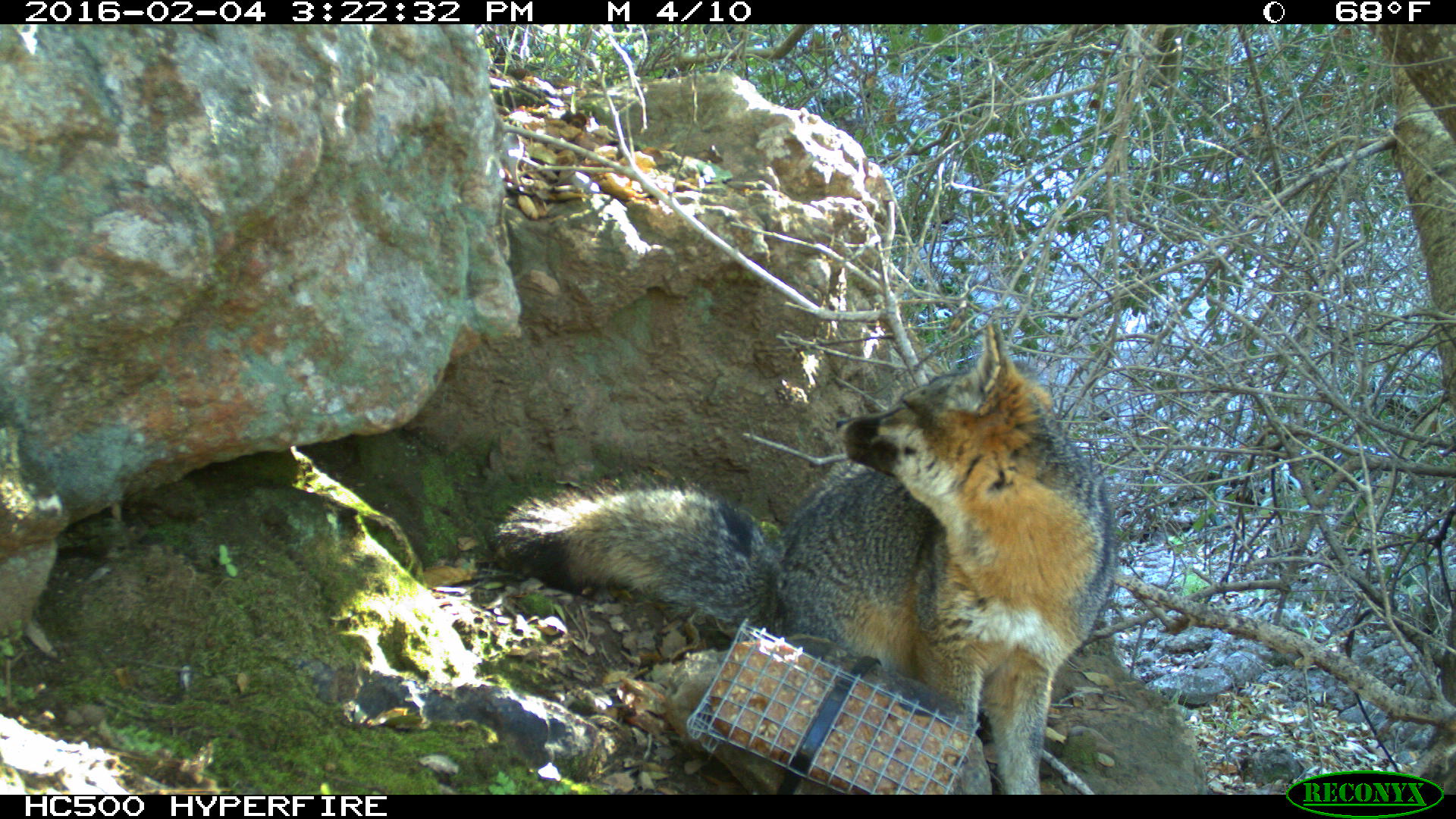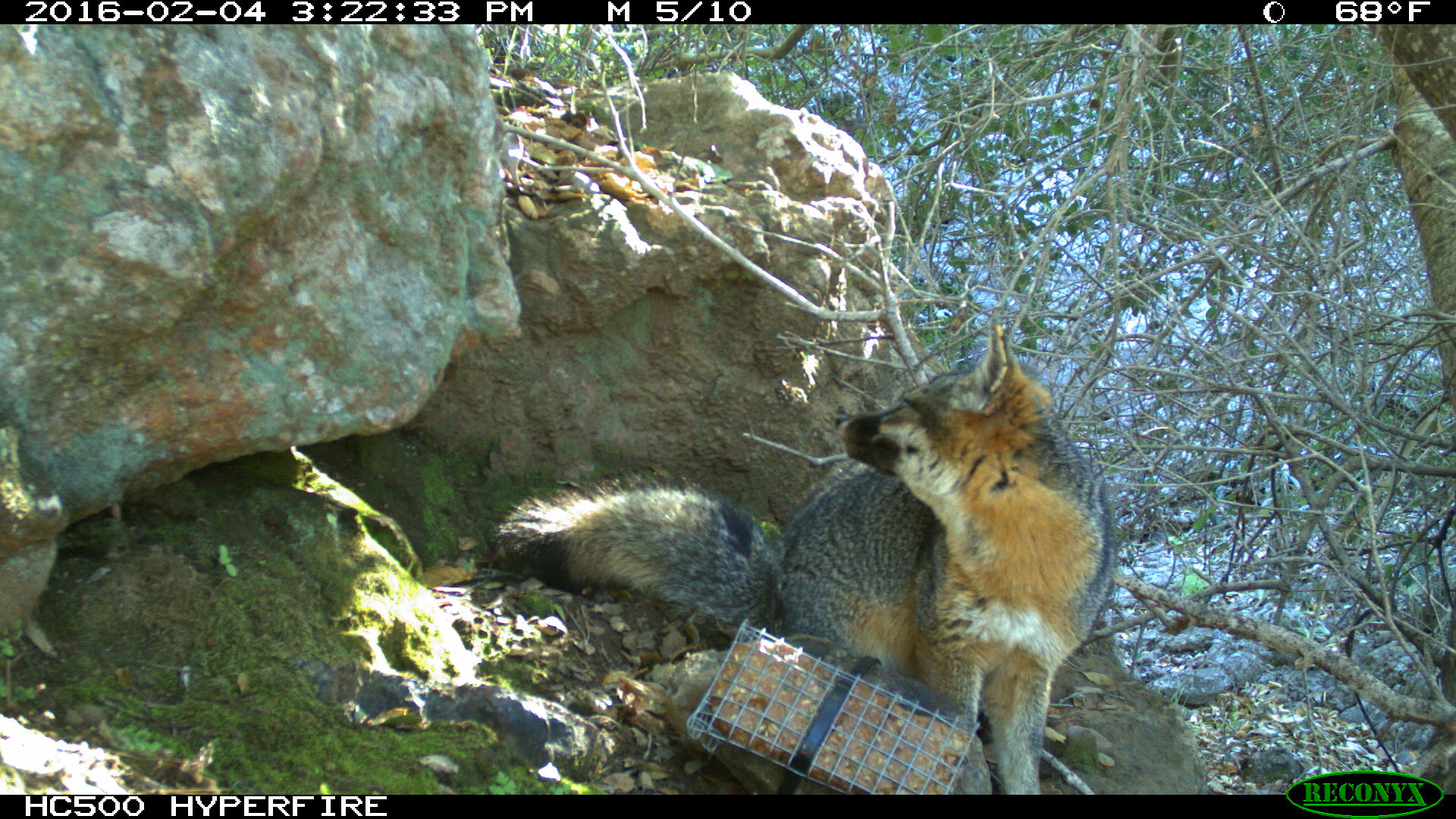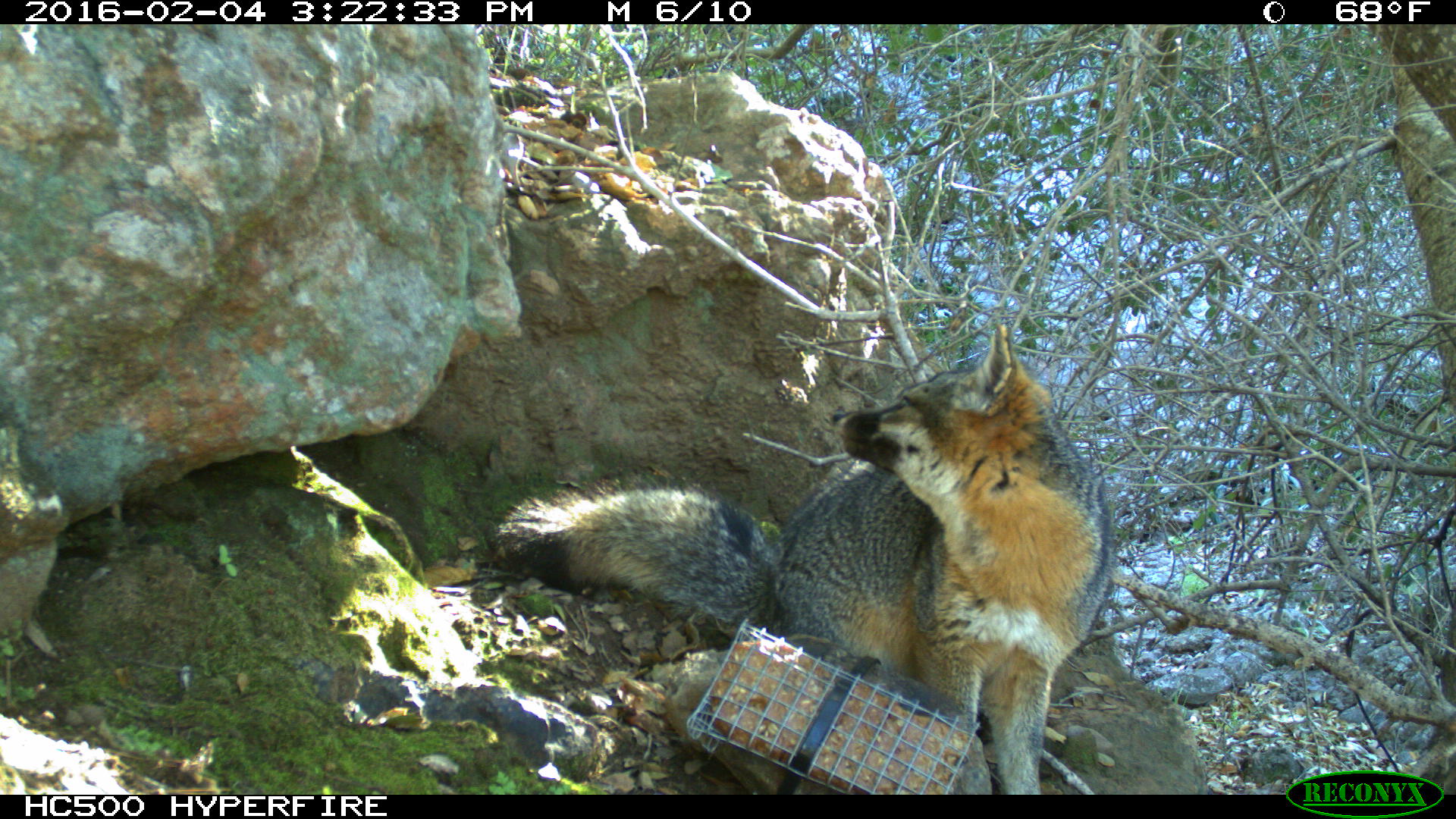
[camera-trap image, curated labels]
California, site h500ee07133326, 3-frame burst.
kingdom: Animalia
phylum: Chordata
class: Mammalia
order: Carnivora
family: Canidae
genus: Urocyon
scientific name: Urocyon littoralis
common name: island fox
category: fox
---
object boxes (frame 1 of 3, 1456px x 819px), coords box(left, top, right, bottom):
fox: box(497, 325, 1116, 794)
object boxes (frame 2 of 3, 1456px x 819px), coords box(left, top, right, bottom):
fox: box(494, 320, 1116, 794)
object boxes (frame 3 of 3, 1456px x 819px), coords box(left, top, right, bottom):
fox: box(497, 325, 1116, 794)